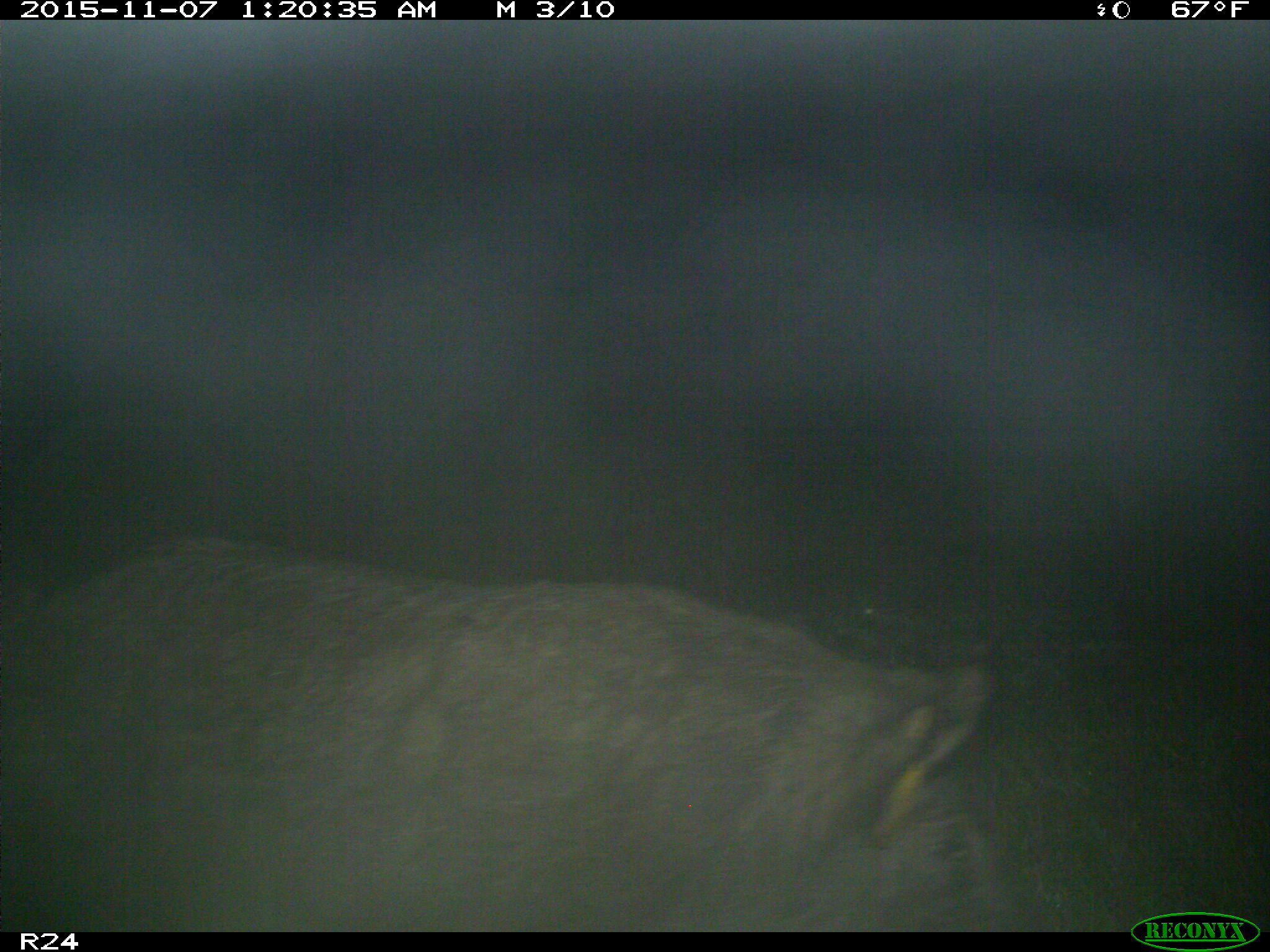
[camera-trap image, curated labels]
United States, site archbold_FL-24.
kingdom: Animalia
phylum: Chordata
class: Mammalia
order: Artiodactyla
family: Suidae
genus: Sus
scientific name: Sus scrofa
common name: wild boar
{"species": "Sus scrofa (wild boar)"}